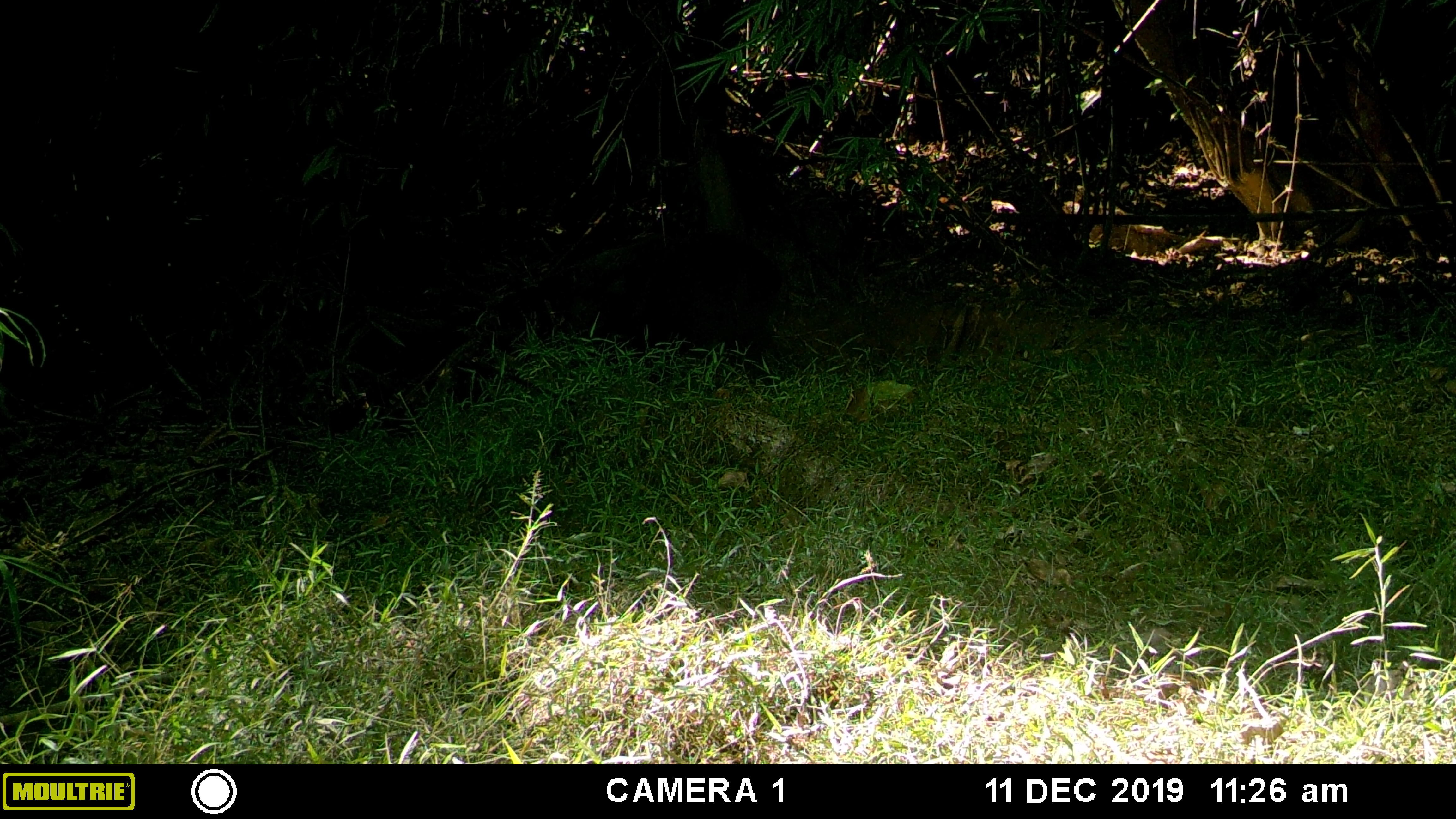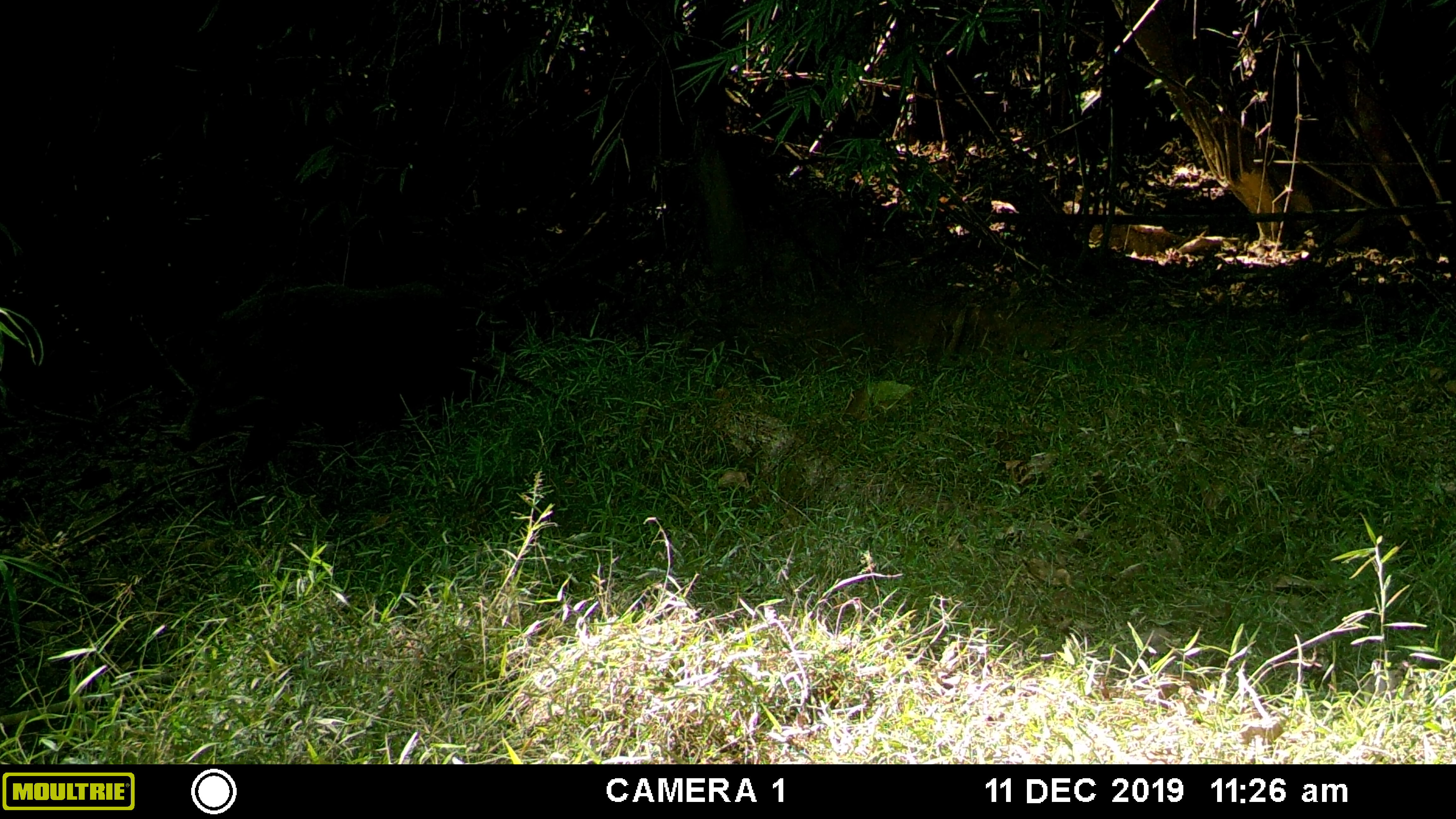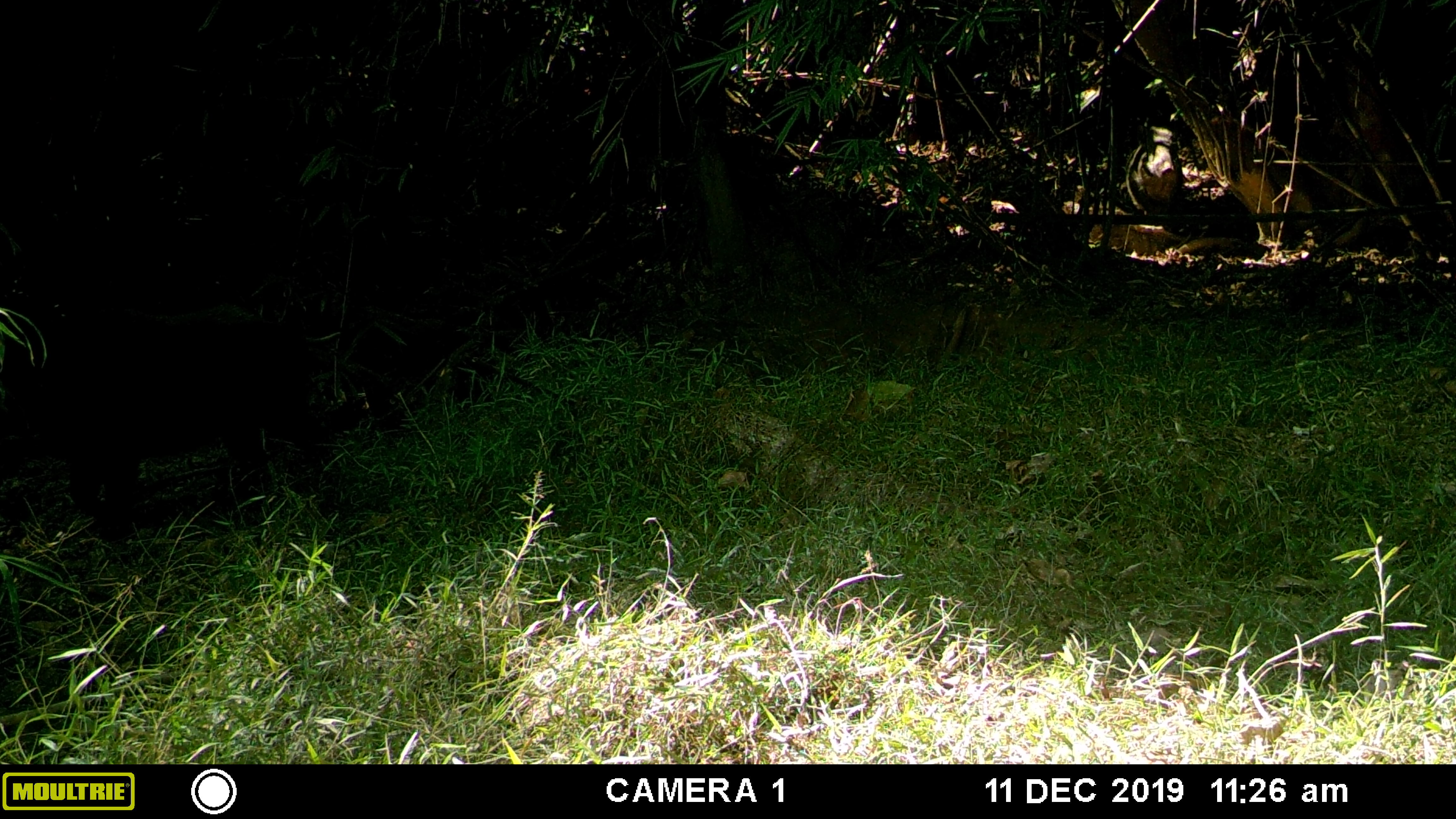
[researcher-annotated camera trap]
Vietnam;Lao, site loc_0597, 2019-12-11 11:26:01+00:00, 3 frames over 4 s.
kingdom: Animalia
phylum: Chordata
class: Mammalia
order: Artiodactyla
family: Suidae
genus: Sus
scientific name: Sus scrofa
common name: eurasian wild pig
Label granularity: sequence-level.